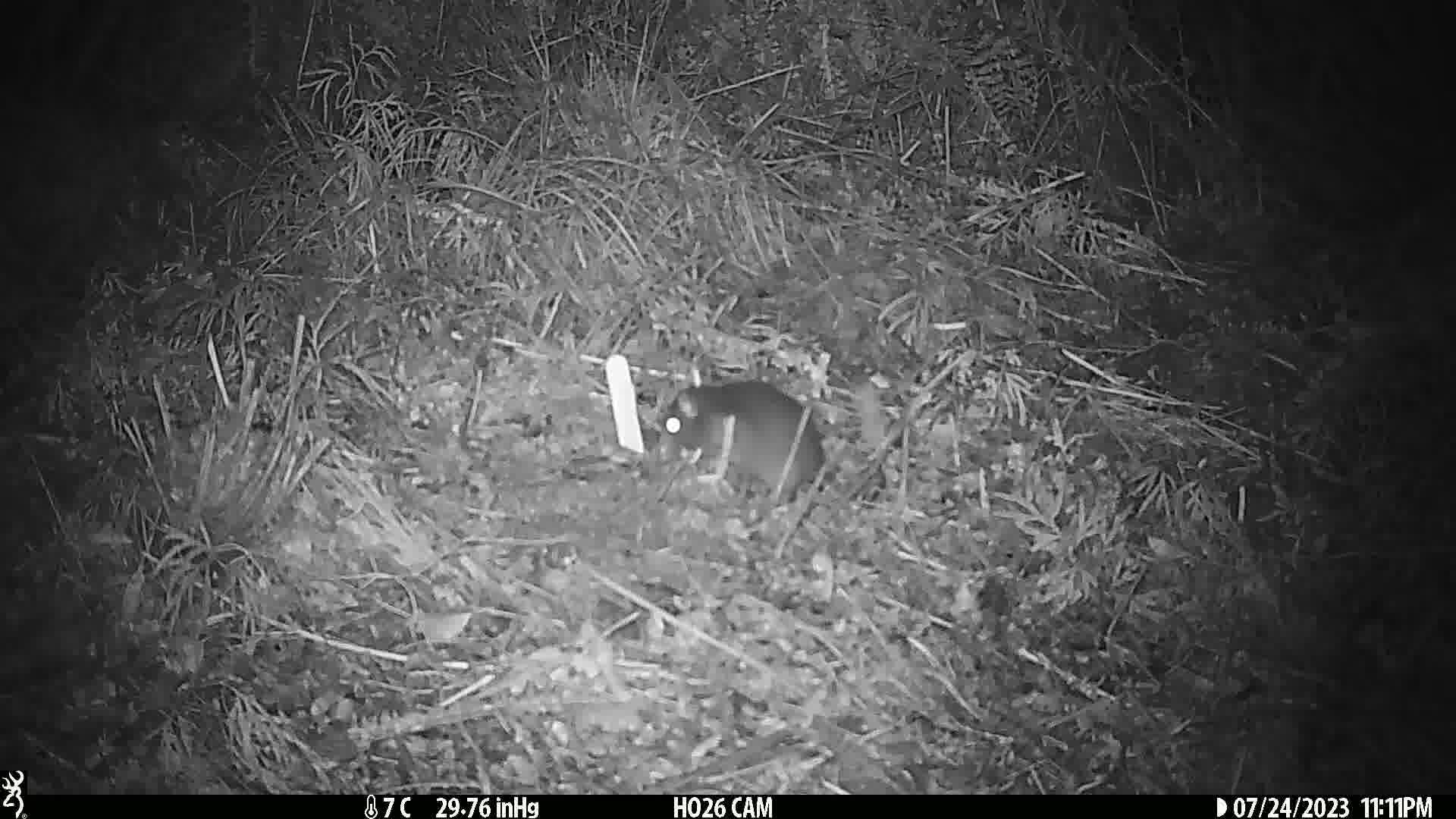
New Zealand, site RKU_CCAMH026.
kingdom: Animalia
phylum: Chordata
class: Mammalia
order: Rodentia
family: Muridae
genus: Rattus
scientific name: Rattus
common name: rat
Rat (Rattus).